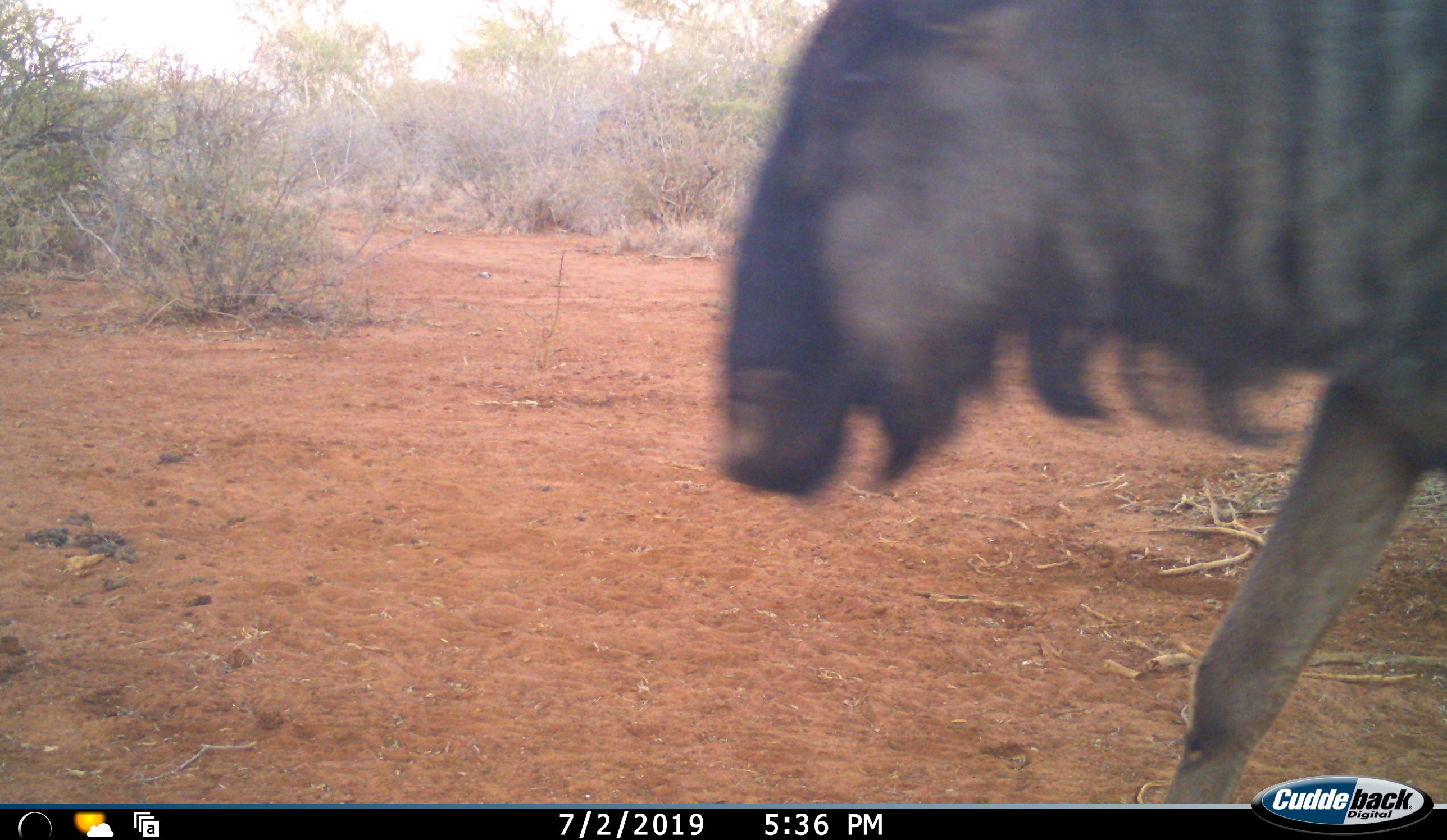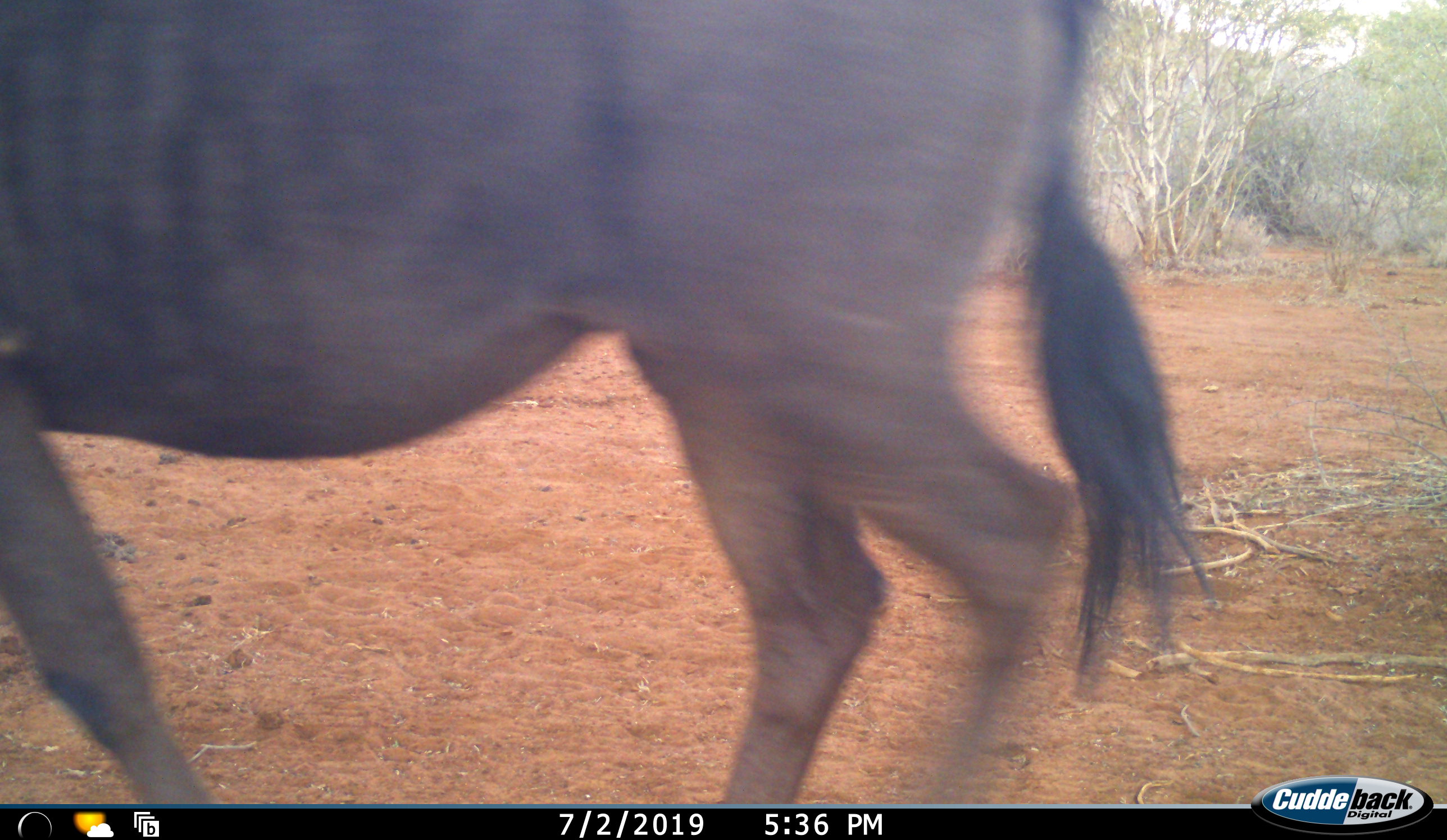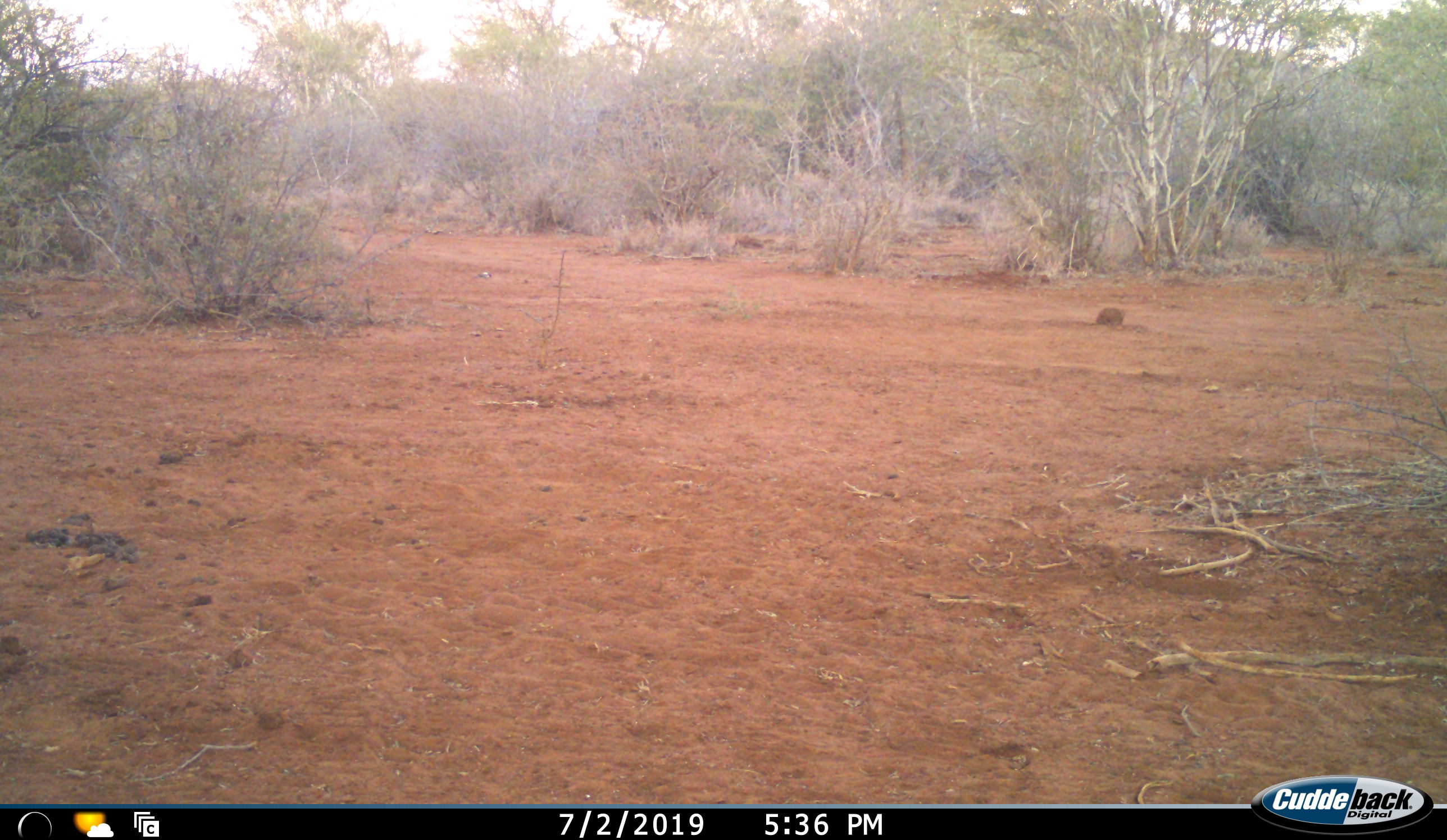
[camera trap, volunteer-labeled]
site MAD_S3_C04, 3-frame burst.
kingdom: Animalia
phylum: Chordata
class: Mammalia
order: Artiodactyla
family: Bovidae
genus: Connochaetes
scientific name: Connochaetes taurinus taurinus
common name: blue wildebeest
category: wildebeestblue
Wildebeestblue (blue wildebeest) (Connochaetes taurinus taurinus), count 1. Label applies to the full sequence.